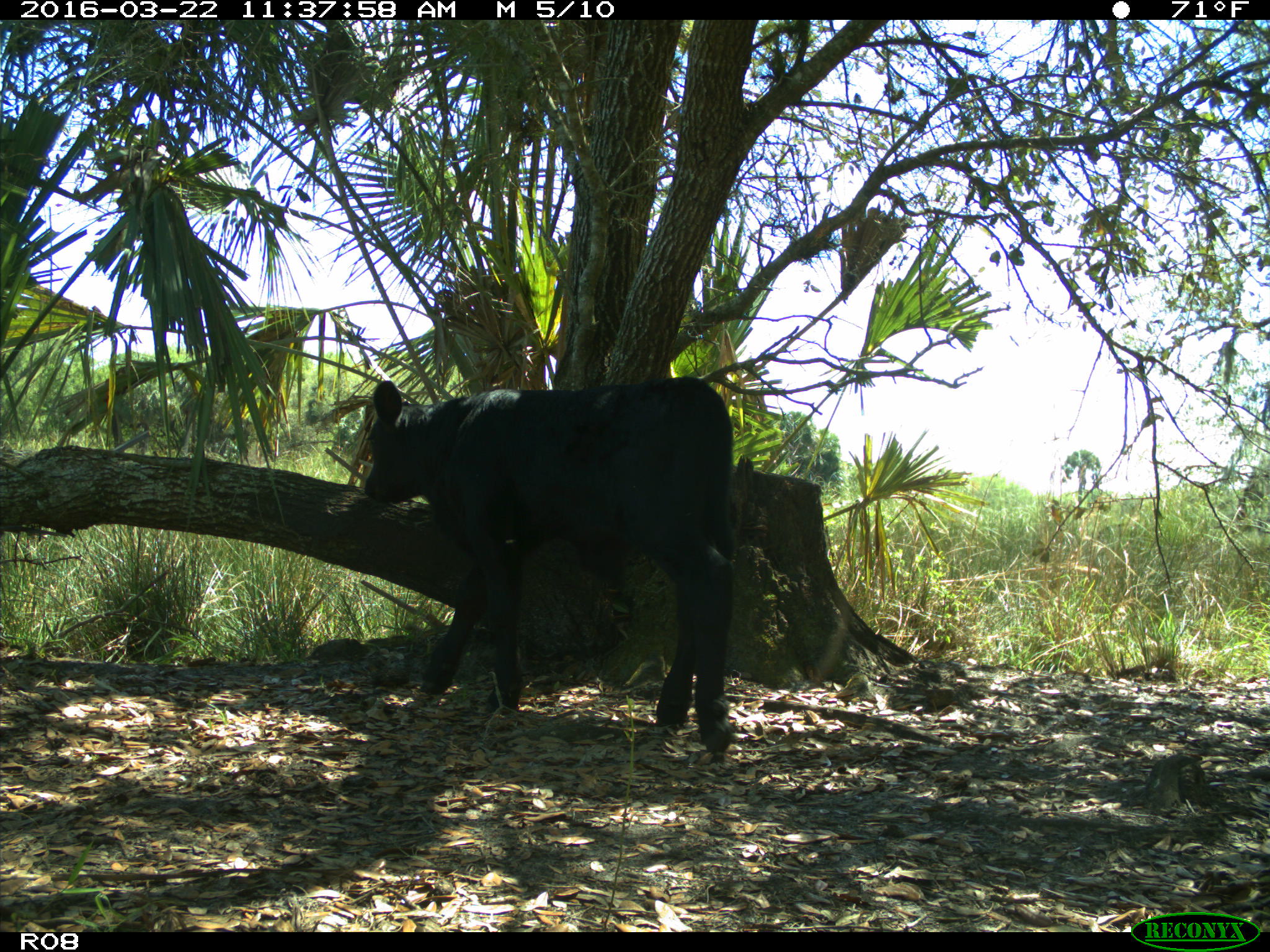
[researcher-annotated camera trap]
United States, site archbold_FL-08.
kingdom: Animalia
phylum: Chordata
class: Mammalia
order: Artiodactyla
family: Bovidae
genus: Bos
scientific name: Bos taurus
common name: domestic cow